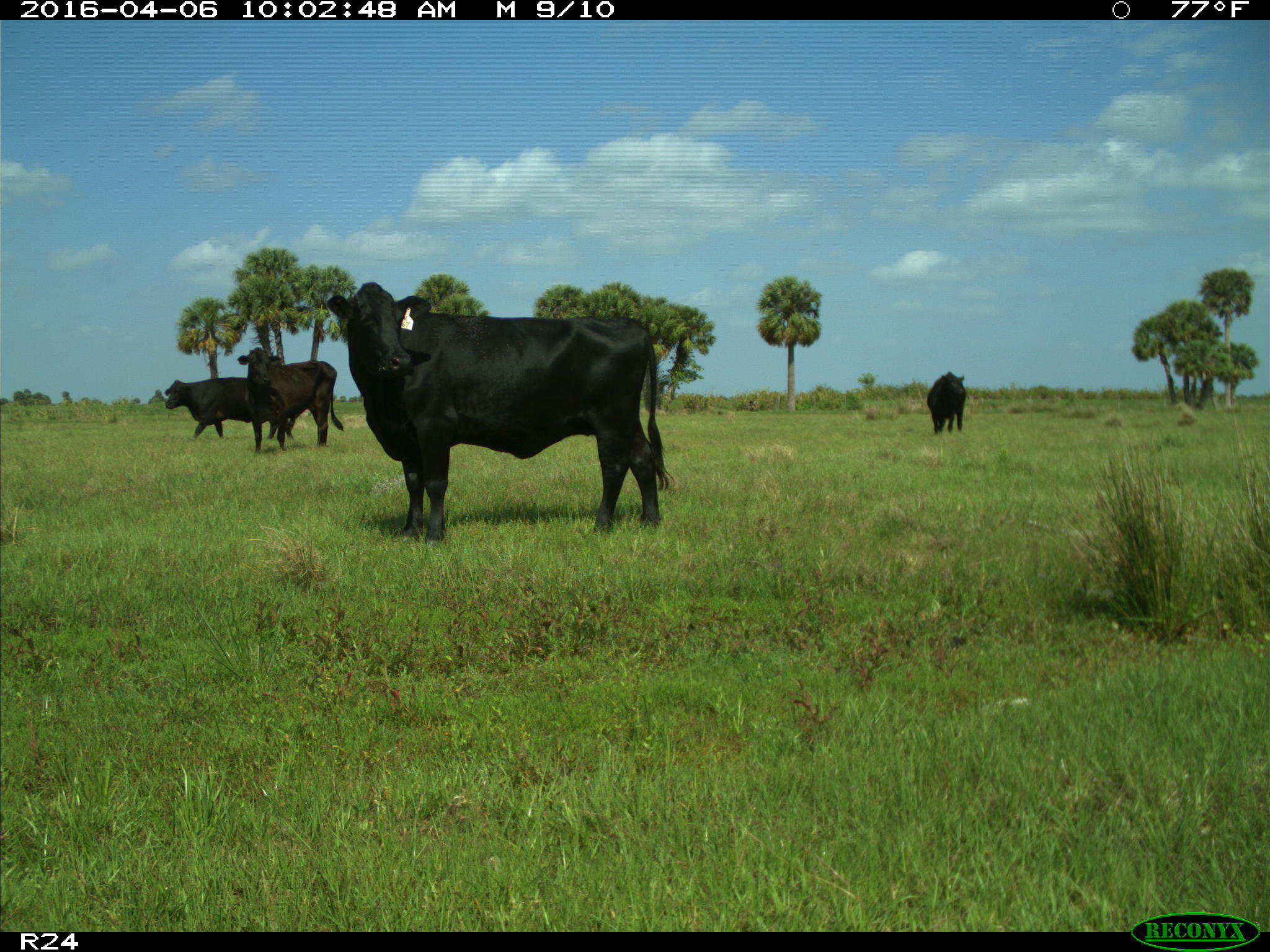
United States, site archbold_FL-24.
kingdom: Animalia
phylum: Chordata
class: Mammalia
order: Artiodactyla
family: Bovidae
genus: Bos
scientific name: Bos taurus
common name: domestic cow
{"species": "Bos taurus (domestic cow)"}